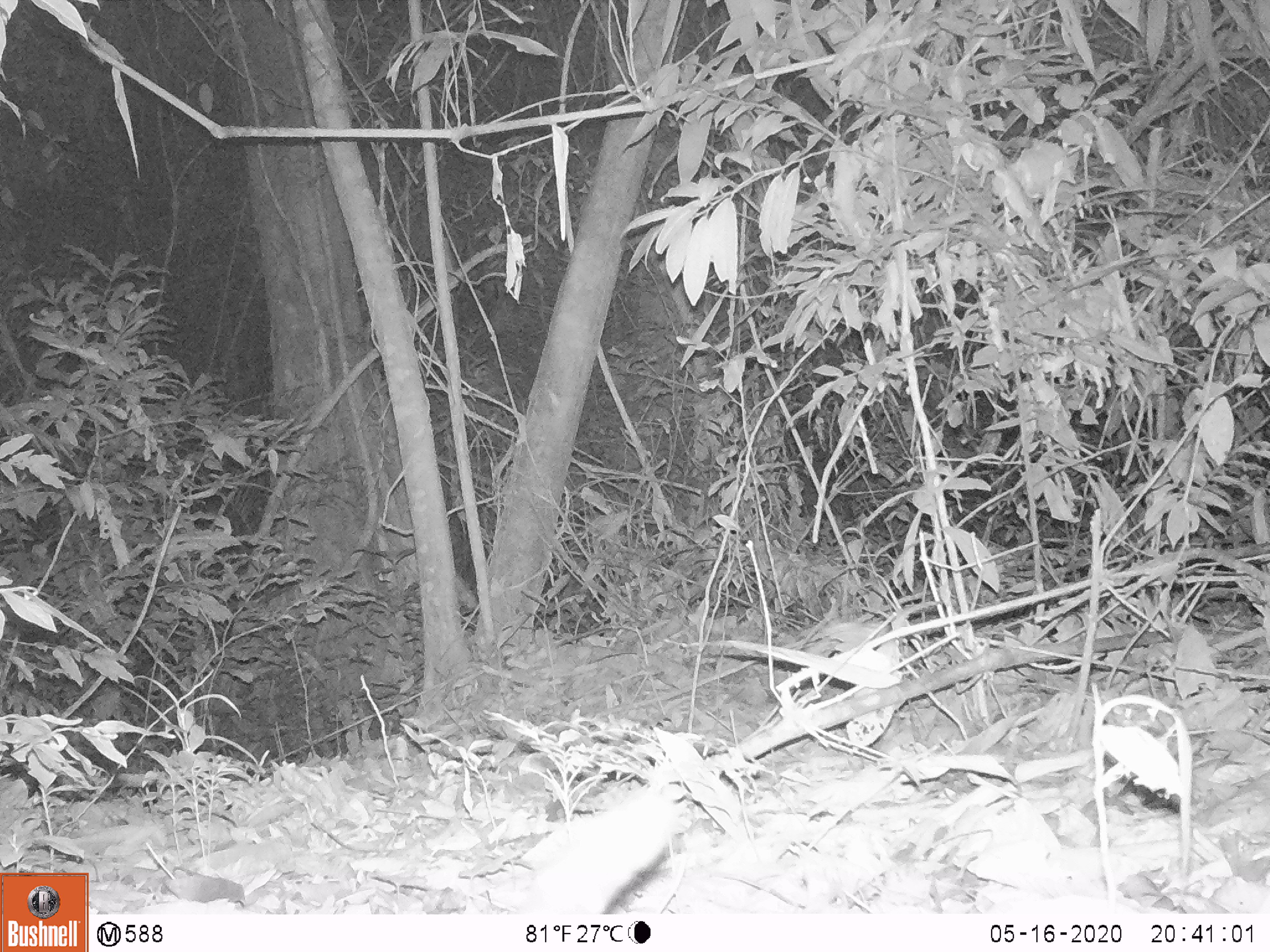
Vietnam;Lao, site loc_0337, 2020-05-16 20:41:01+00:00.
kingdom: Animalia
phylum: Chordata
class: Mammalia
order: Carnivora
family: Prionodontidae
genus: Prionodon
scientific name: Prionodon pardicolor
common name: spotted linsang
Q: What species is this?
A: Spotted linsang (Prionodon pardicolor).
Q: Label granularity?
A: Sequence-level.